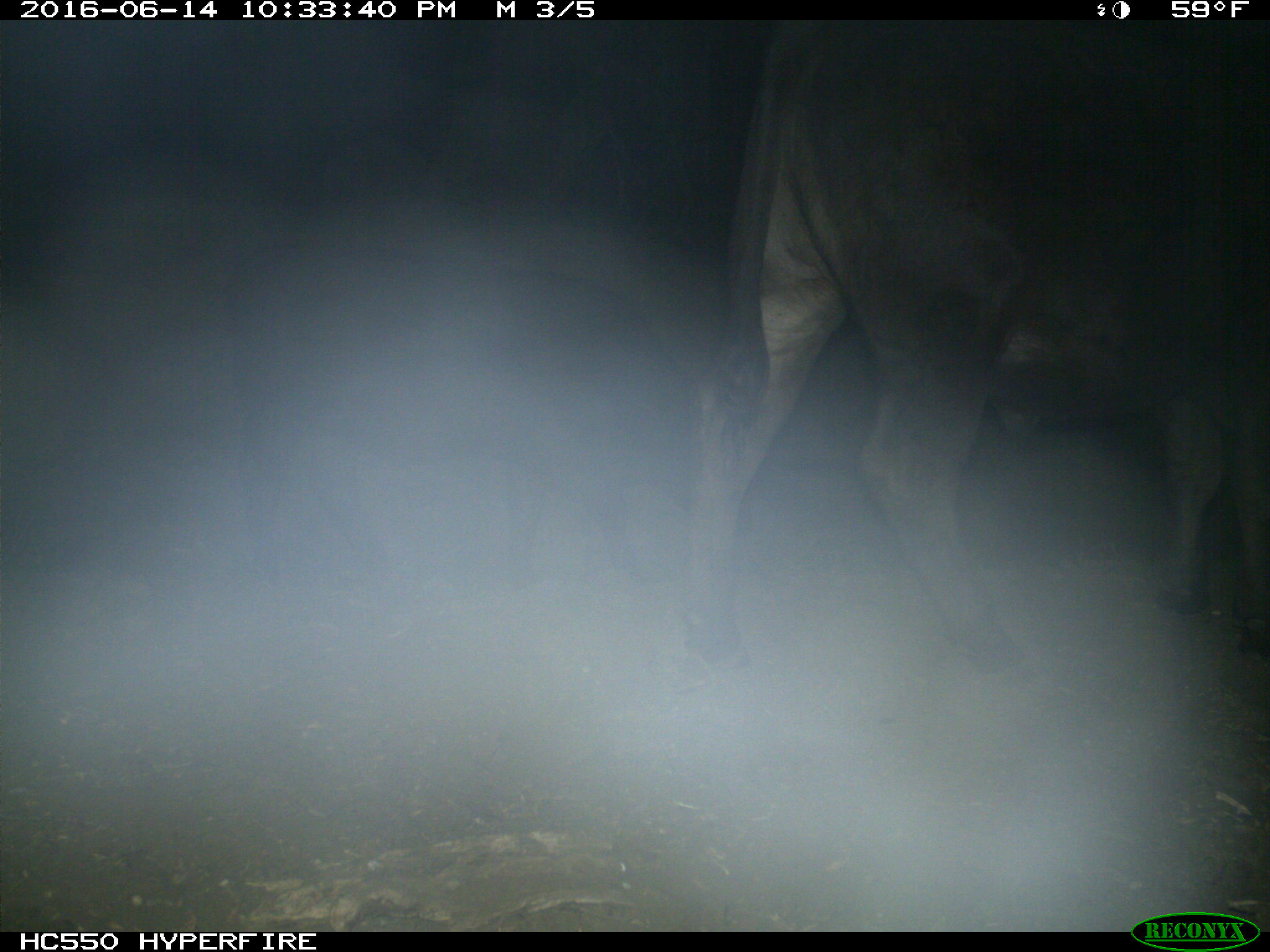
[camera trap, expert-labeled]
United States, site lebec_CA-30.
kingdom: Animalia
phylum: Chordata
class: Mammalia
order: Artiodactyla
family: Bovidae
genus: Bos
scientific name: Bos taurus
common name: domestic cow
Bos taurus (domestic cow).